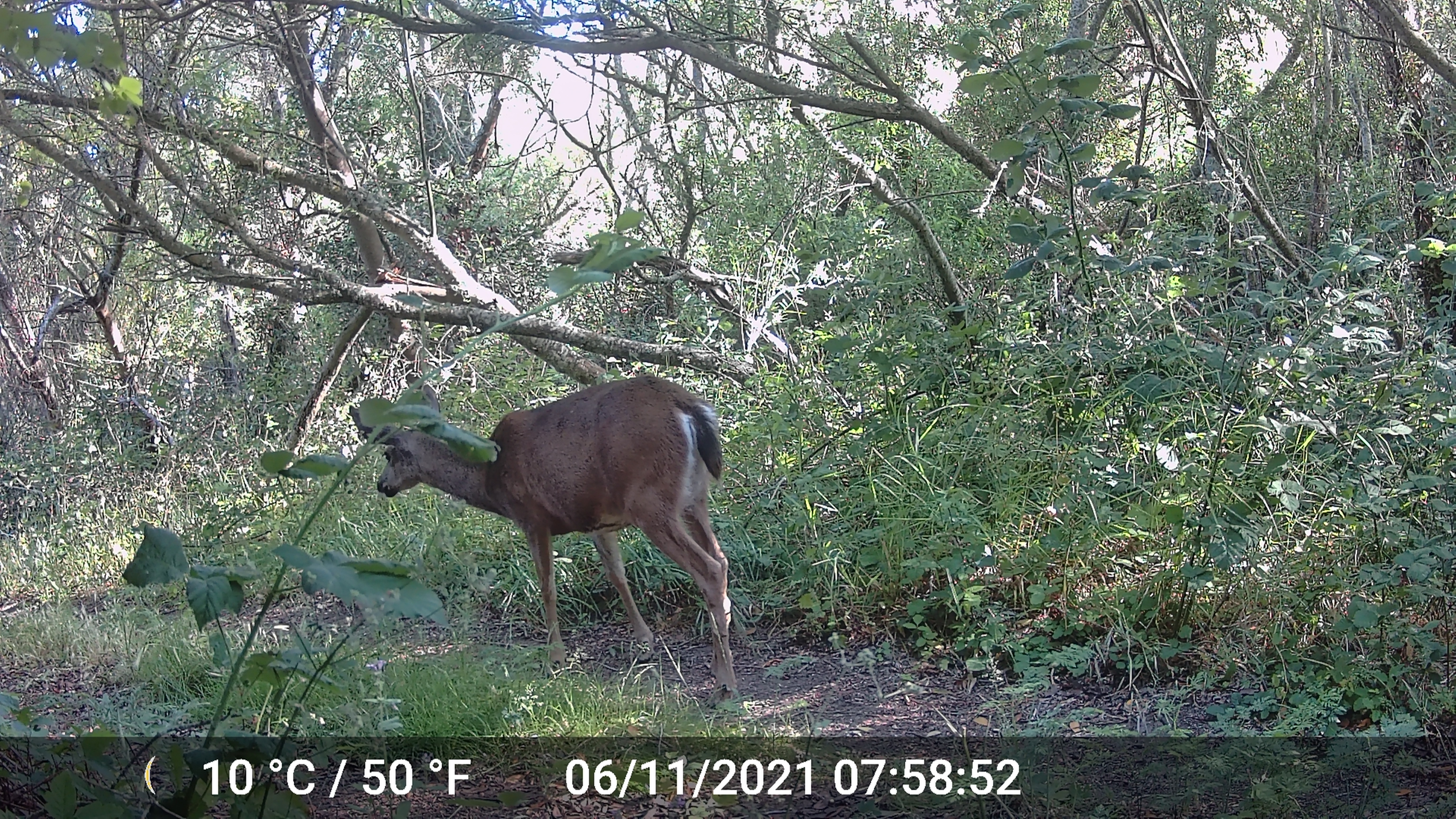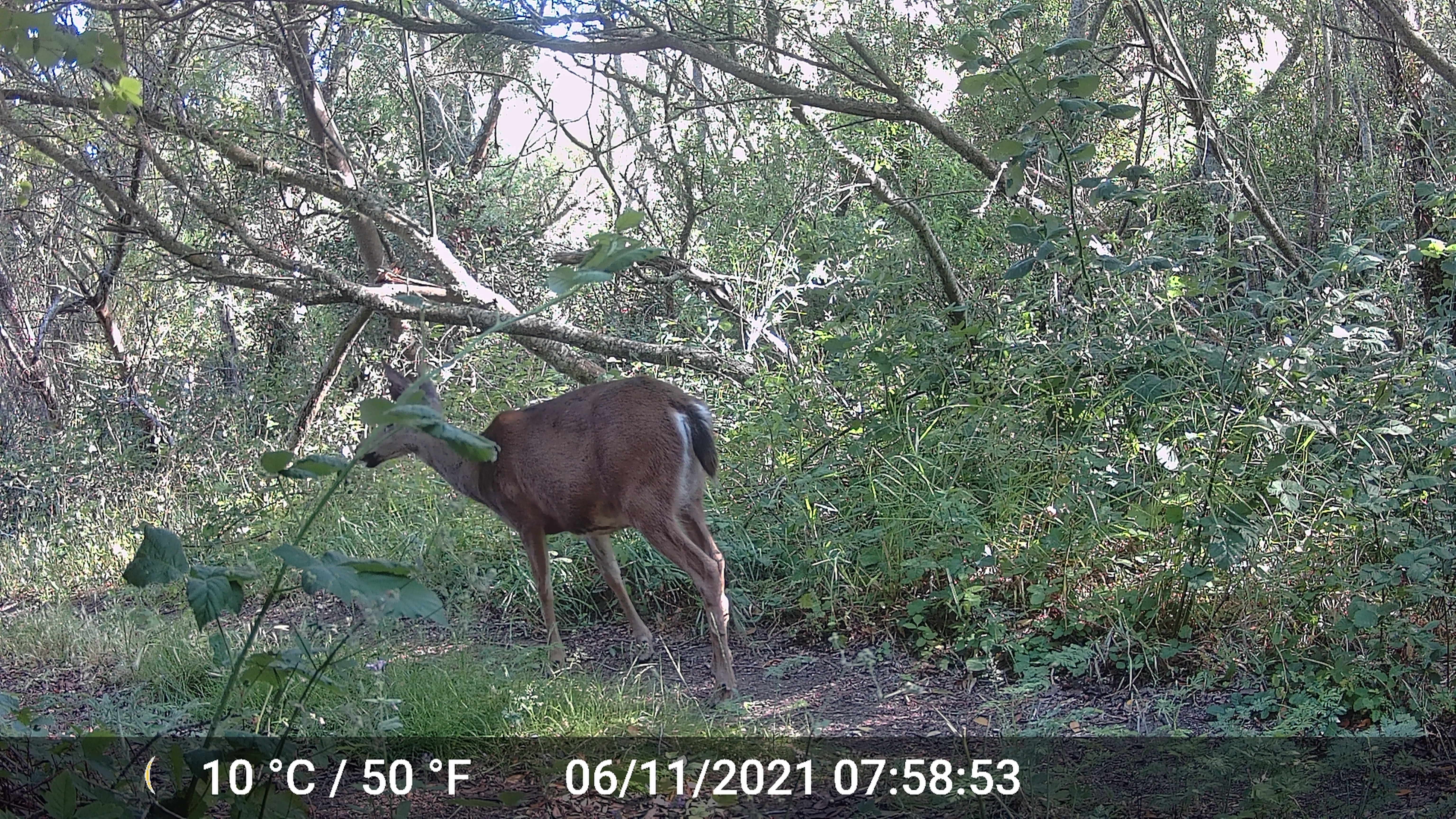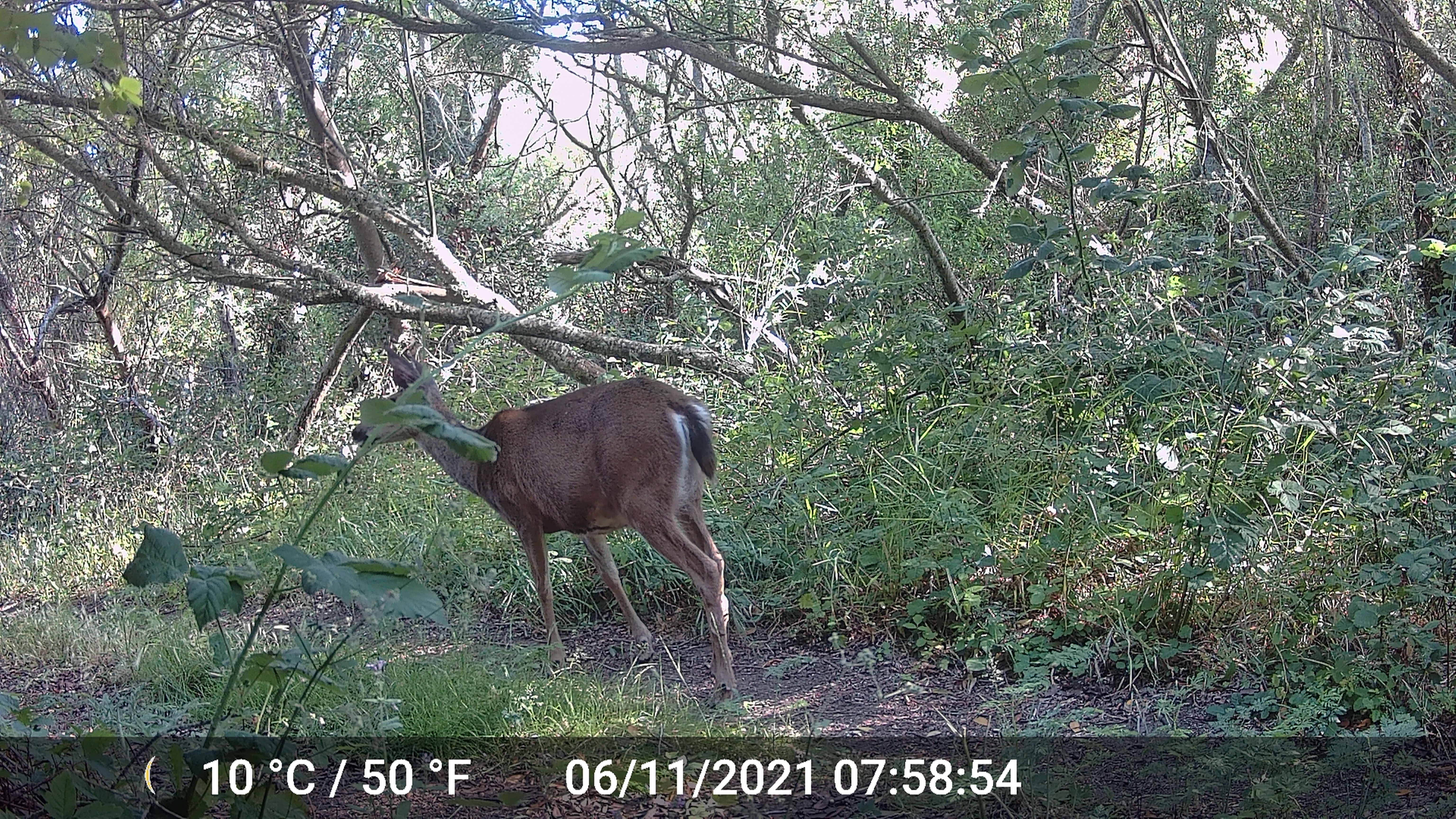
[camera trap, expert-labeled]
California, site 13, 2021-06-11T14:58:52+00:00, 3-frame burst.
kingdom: Animalia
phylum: Chordata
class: Mammalia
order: Artiodactyla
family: Cervidae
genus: Odocoileus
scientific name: Odocoileus hemionus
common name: mule deer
Mule deer (Odocoileus hemionus).